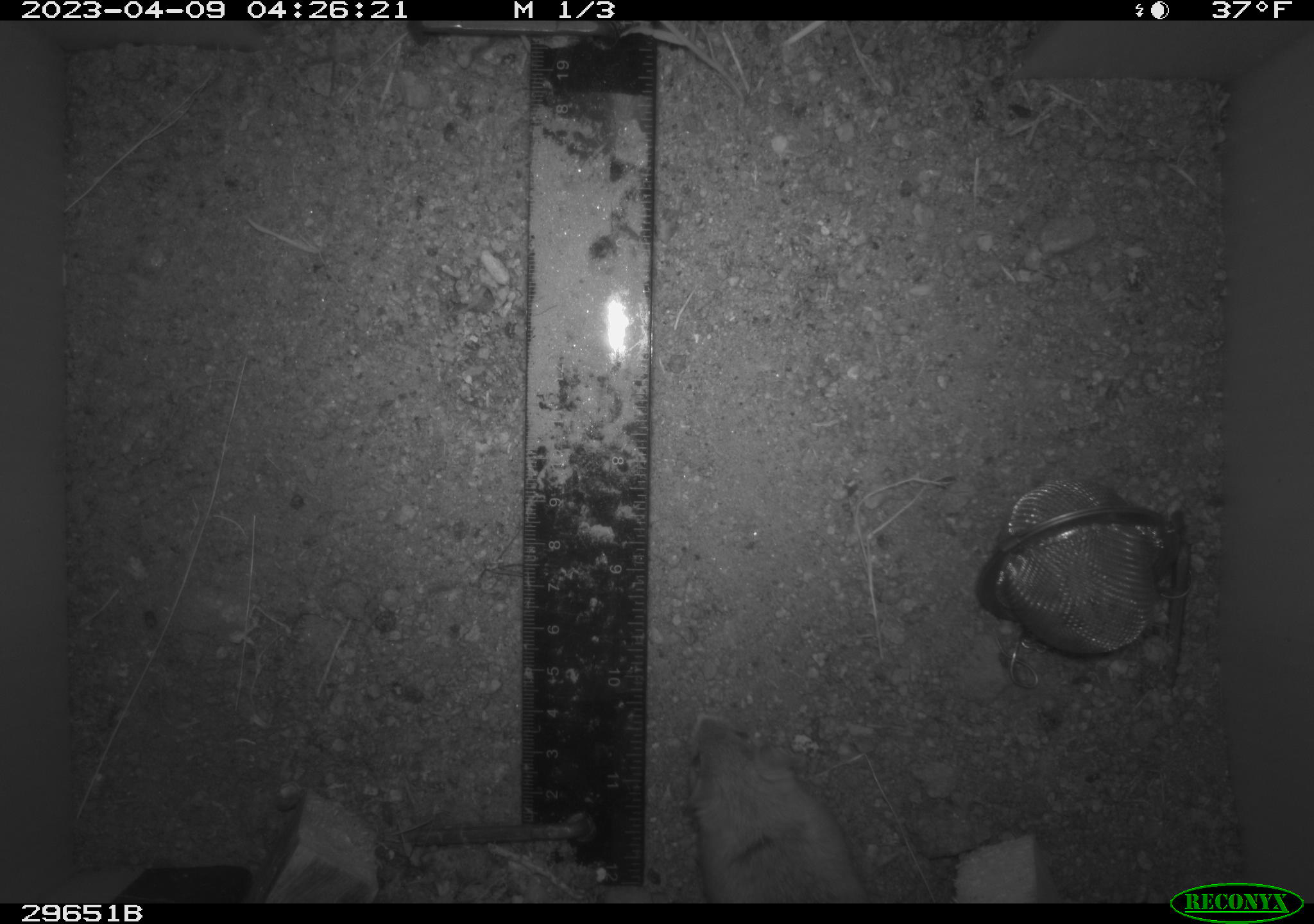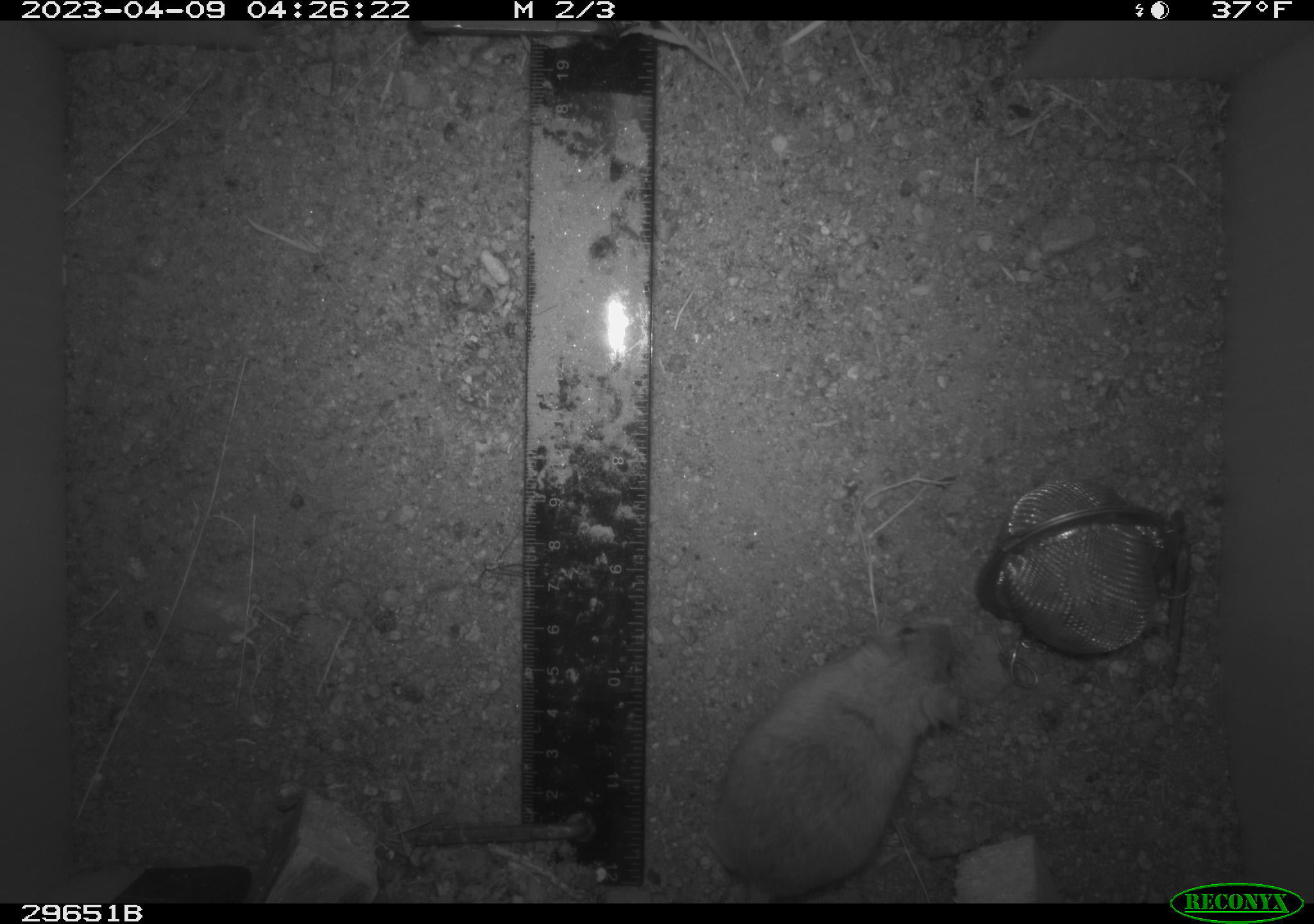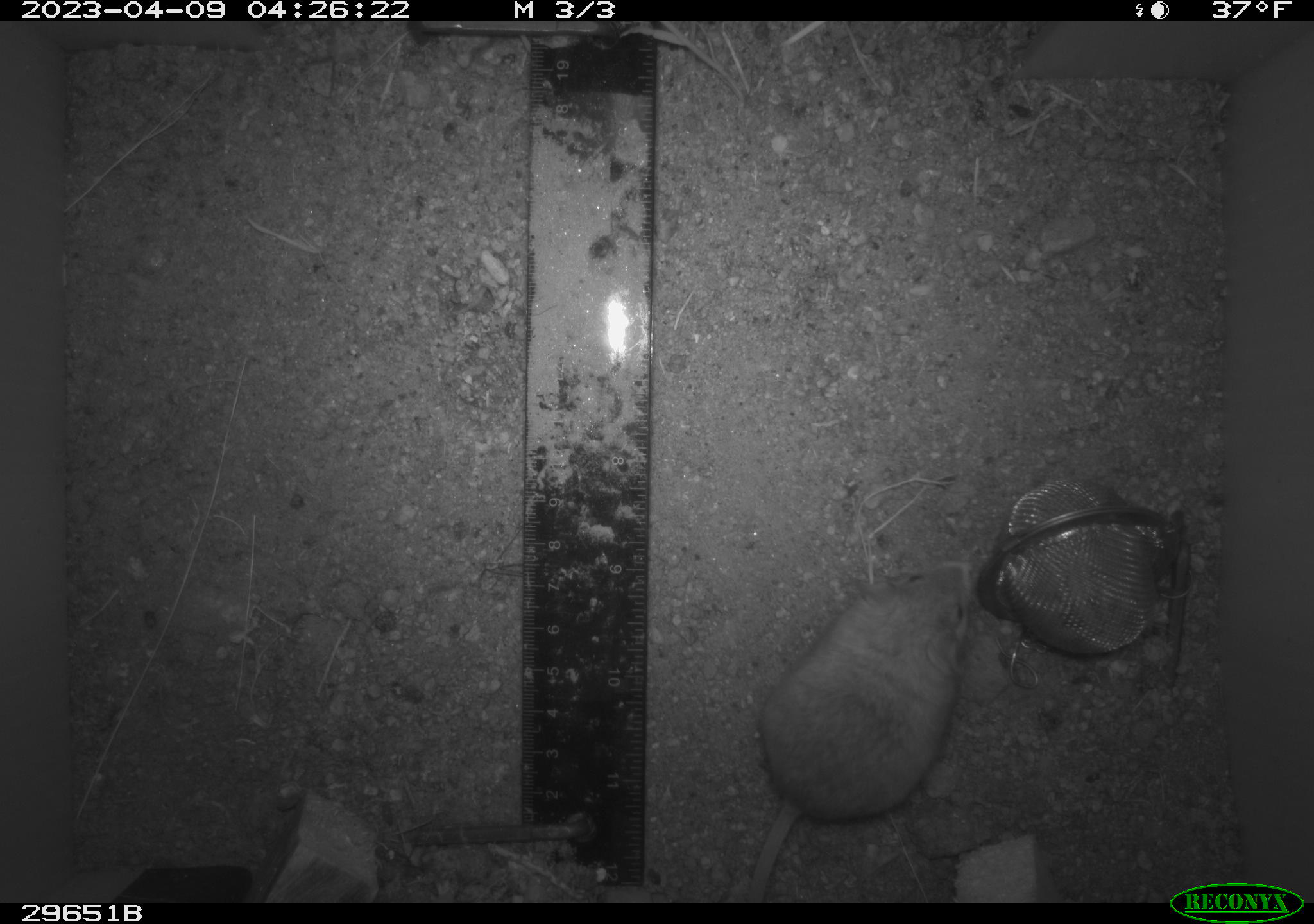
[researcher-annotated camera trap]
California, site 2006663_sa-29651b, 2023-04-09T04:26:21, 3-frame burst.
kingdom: Animalia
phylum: Chordata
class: Mammalia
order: Rodentia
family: Cricetidae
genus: Peromyscus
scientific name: Peromyscus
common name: deer mice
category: peromyscus species